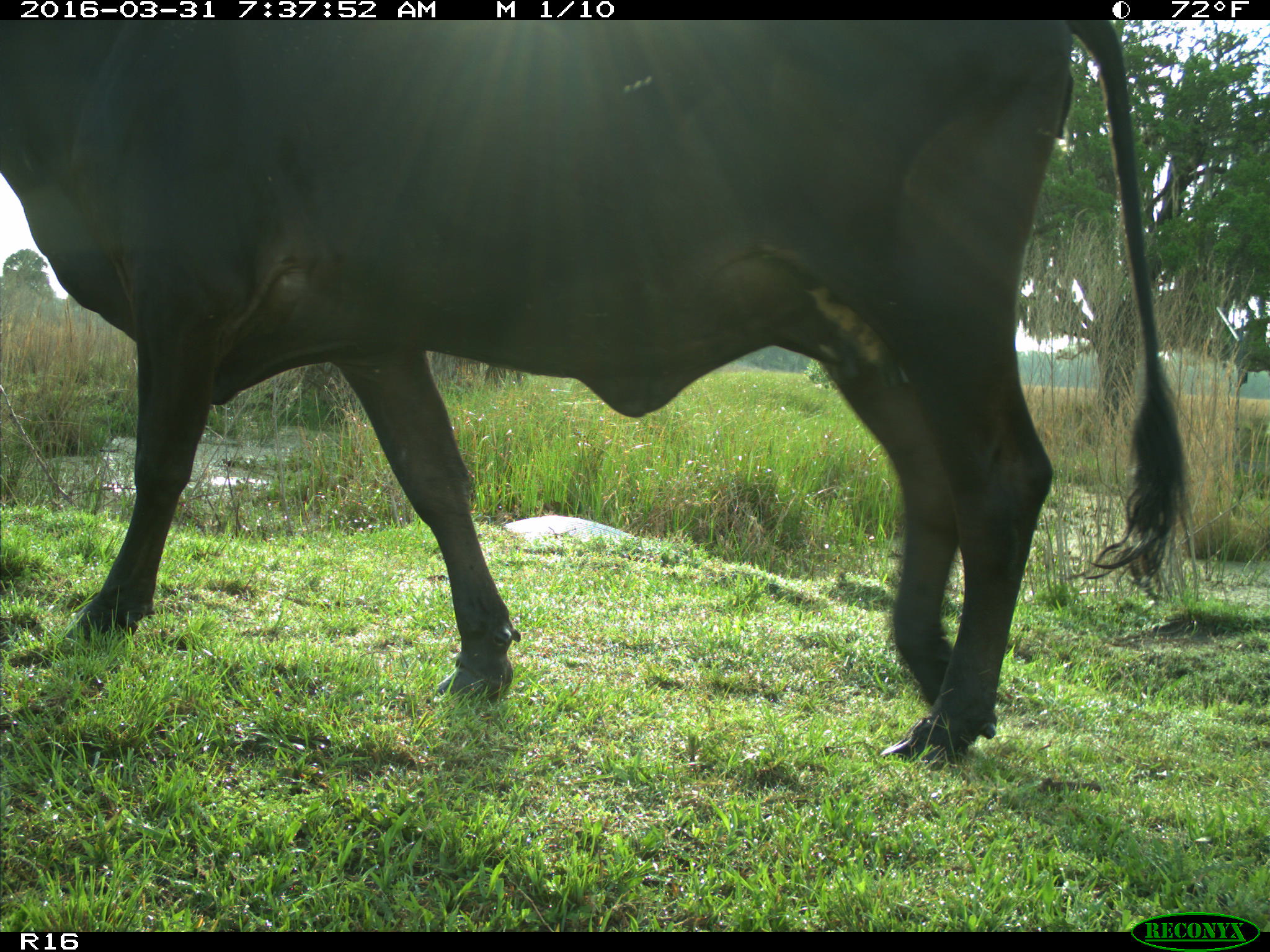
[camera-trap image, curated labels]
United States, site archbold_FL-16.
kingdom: Animalia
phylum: Chordata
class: Mammalia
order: Artiodactyla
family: Bovidae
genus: Bos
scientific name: Bos taurus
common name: domestic cow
Bos taurus (domestic cow).